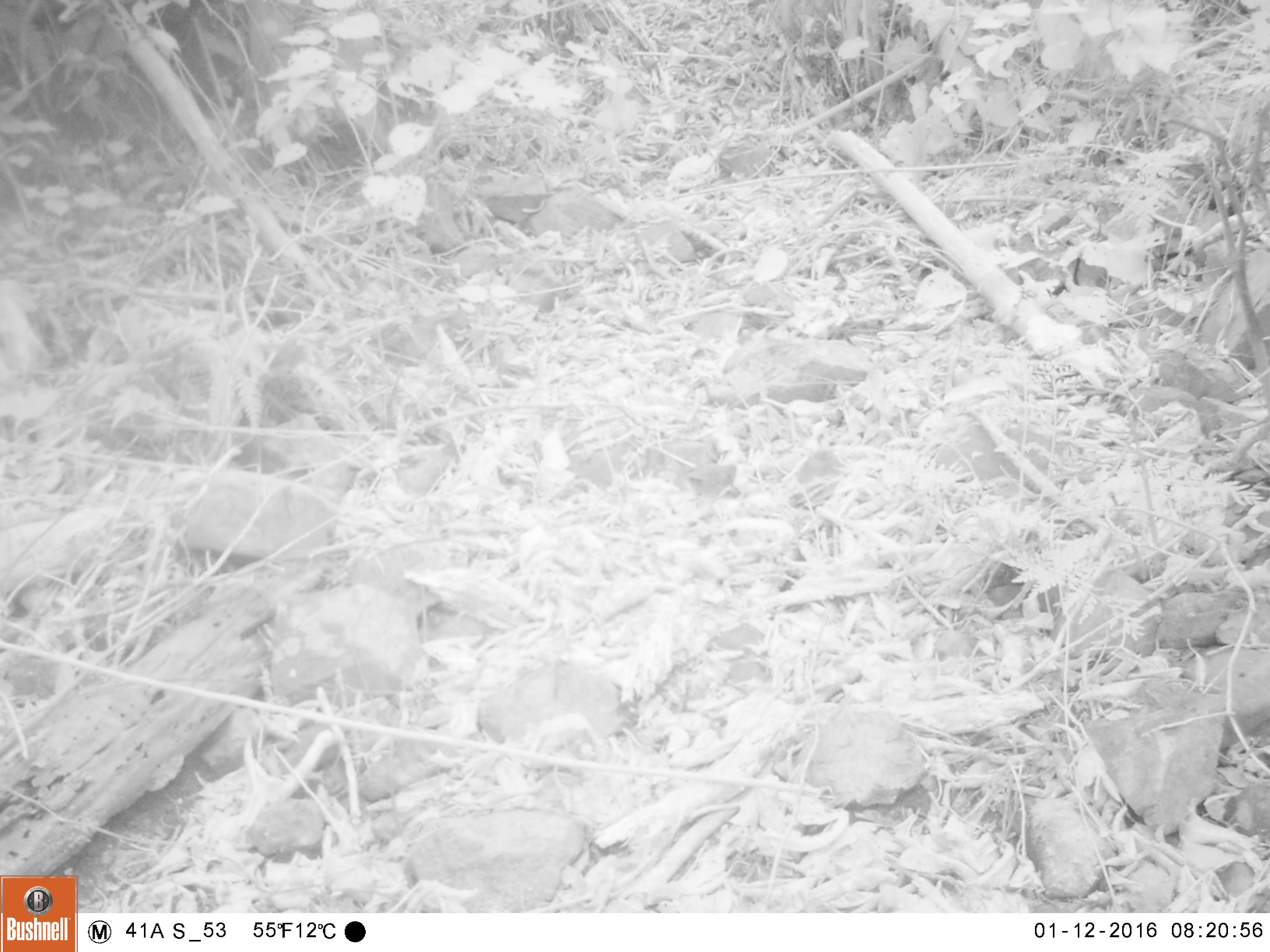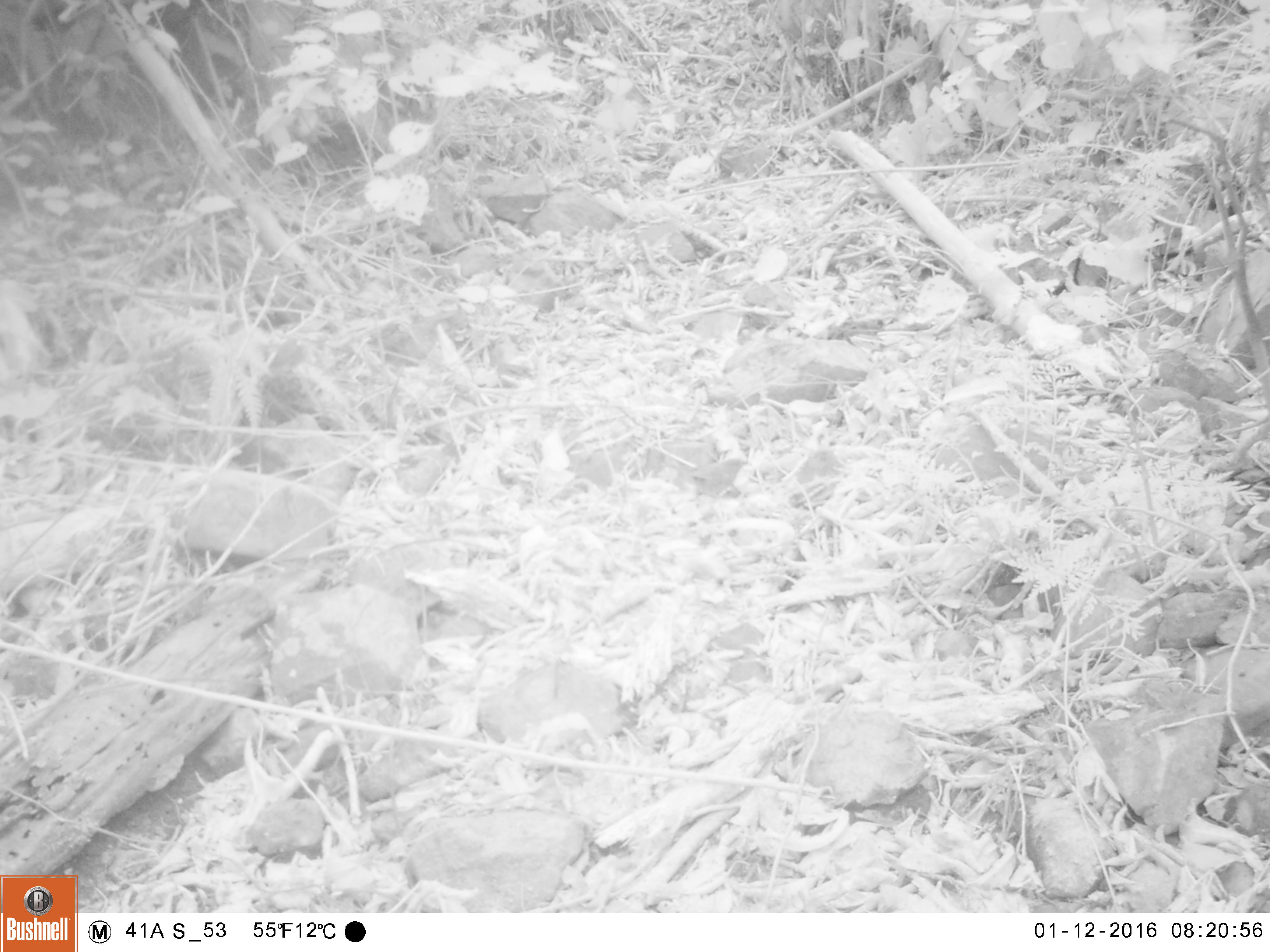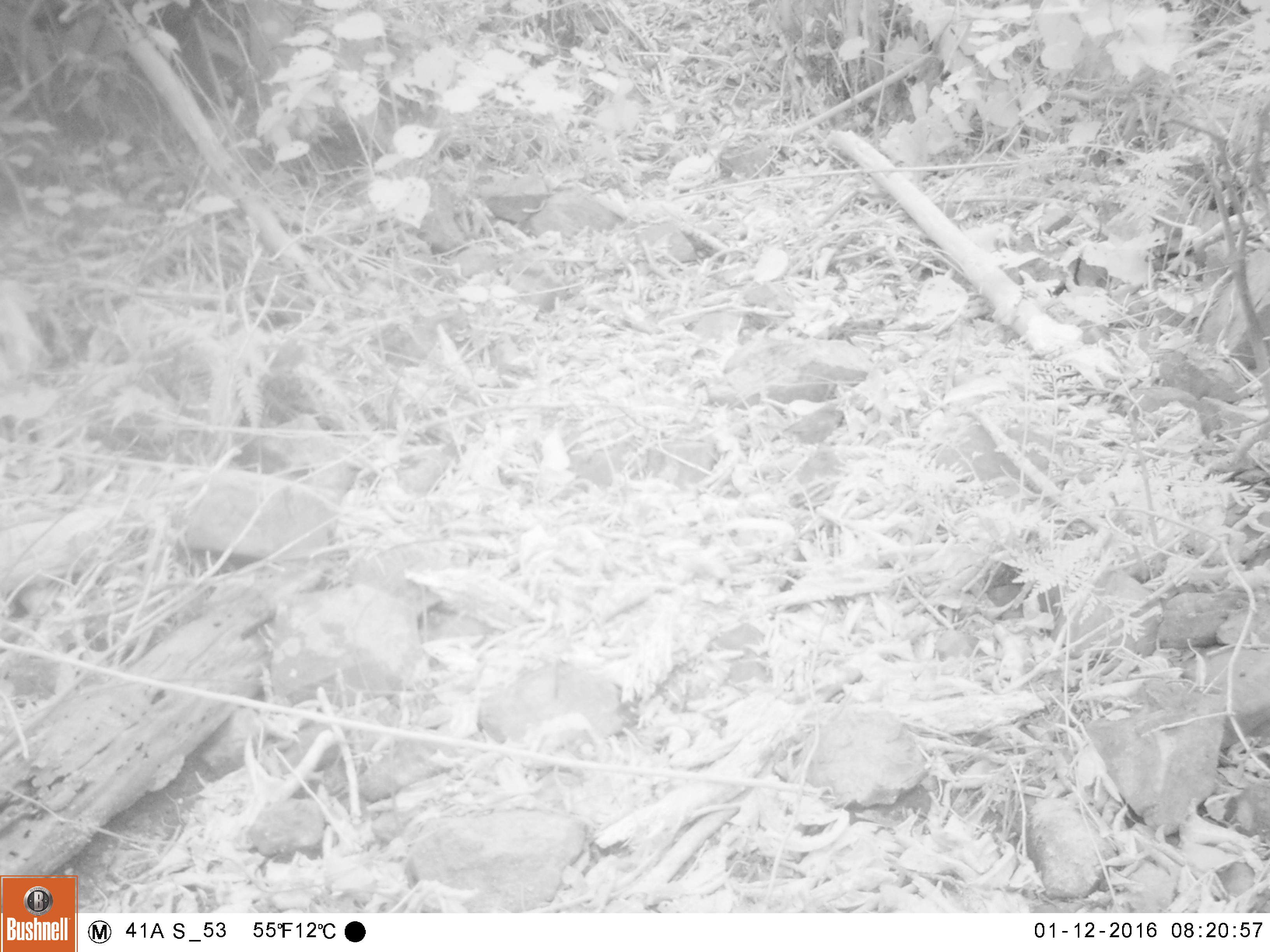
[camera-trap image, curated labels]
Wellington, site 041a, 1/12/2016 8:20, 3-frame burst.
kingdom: Animalia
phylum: Chordata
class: Aves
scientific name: Aves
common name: bird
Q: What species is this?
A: Bird (Aves).